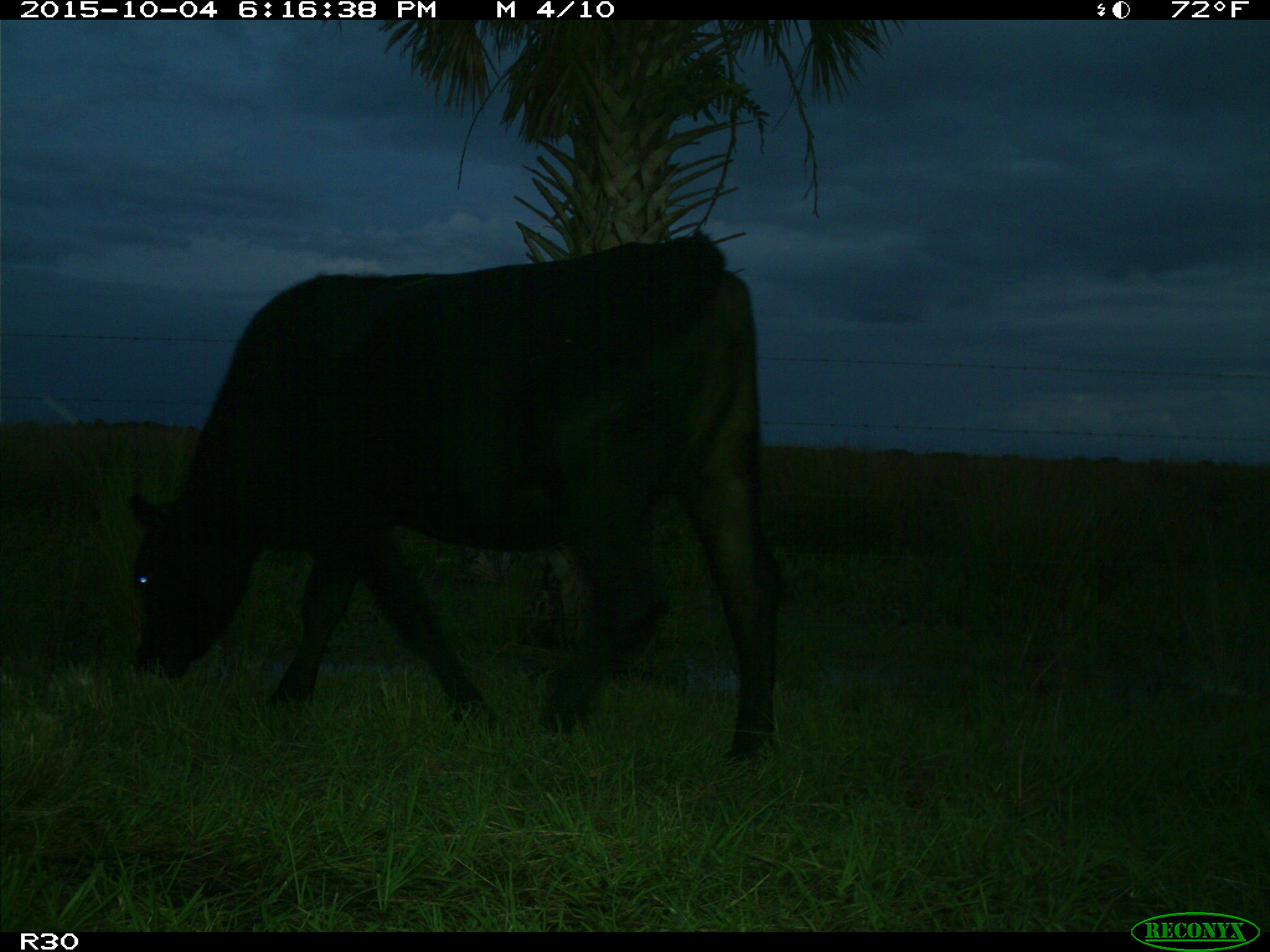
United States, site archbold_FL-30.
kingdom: Animalia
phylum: Chordata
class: Mammalia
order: Artiodactyla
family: Bovidae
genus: Bos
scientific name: Bos taurus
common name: domestic cow